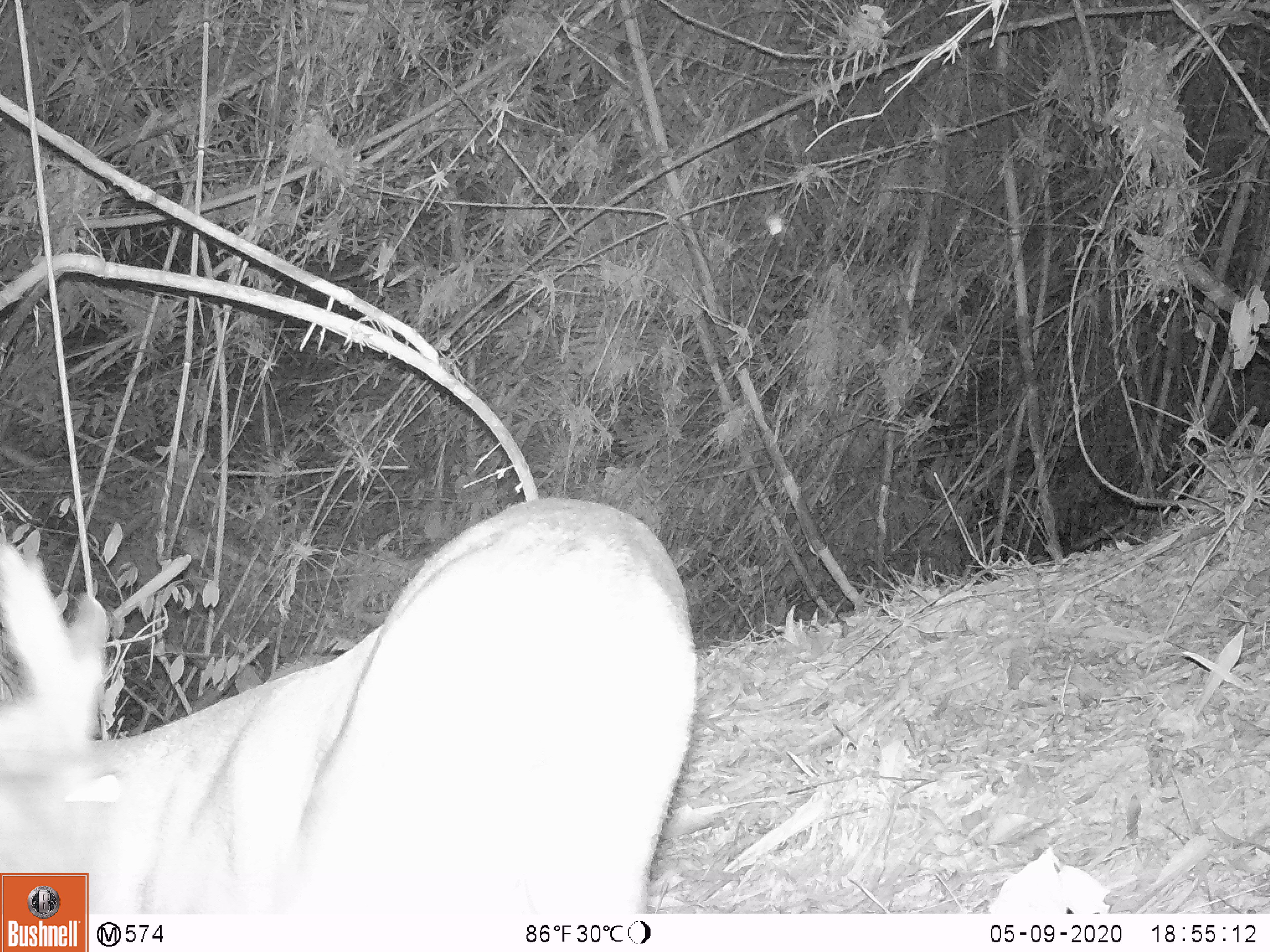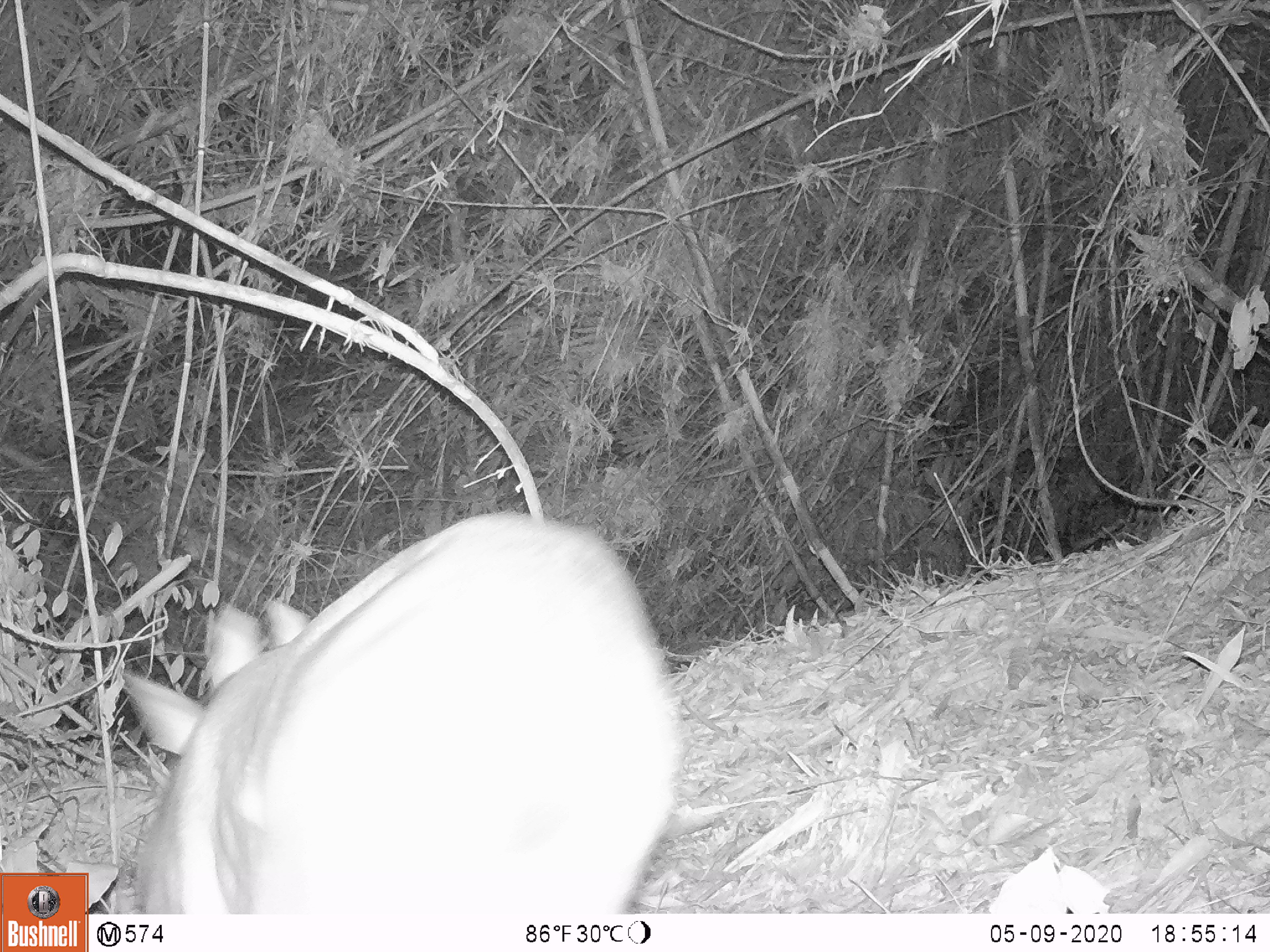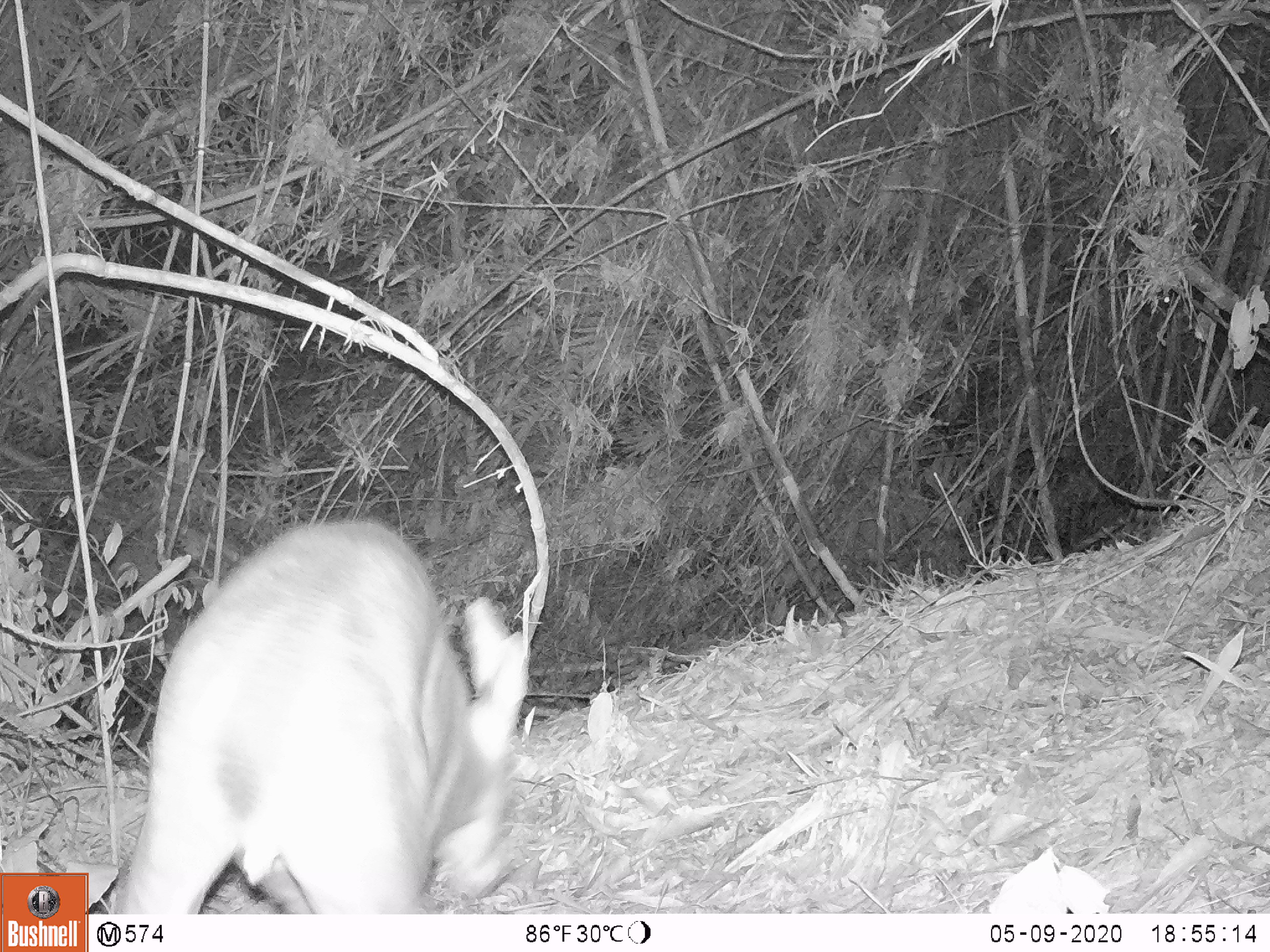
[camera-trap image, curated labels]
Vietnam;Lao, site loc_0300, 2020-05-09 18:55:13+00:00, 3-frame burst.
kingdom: Animalia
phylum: Chordata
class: Mammalia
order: Artiodactyla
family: Cervidae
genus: Muntiacus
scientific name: Muntiacus vuquangensis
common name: large-antlered muntjac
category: large antlered muntjac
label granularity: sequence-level